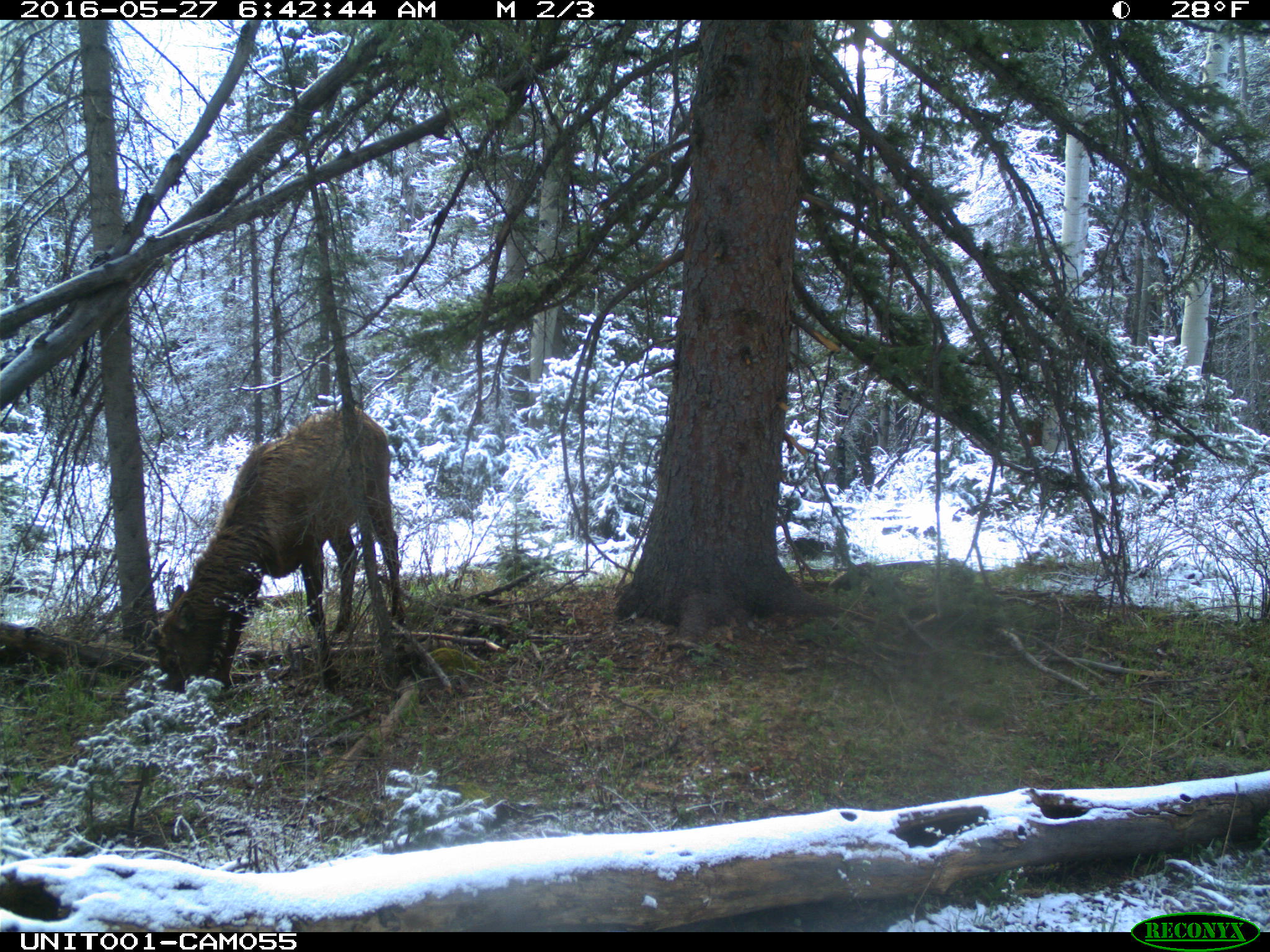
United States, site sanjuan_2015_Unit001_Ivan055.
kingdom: Animalia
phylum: Chordata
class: Mammalia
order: Artiodactyla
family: Cervidae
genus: Cervus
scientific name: Cervus elaphus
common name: red deer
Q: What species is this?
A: Cervus elaphus (red deer).